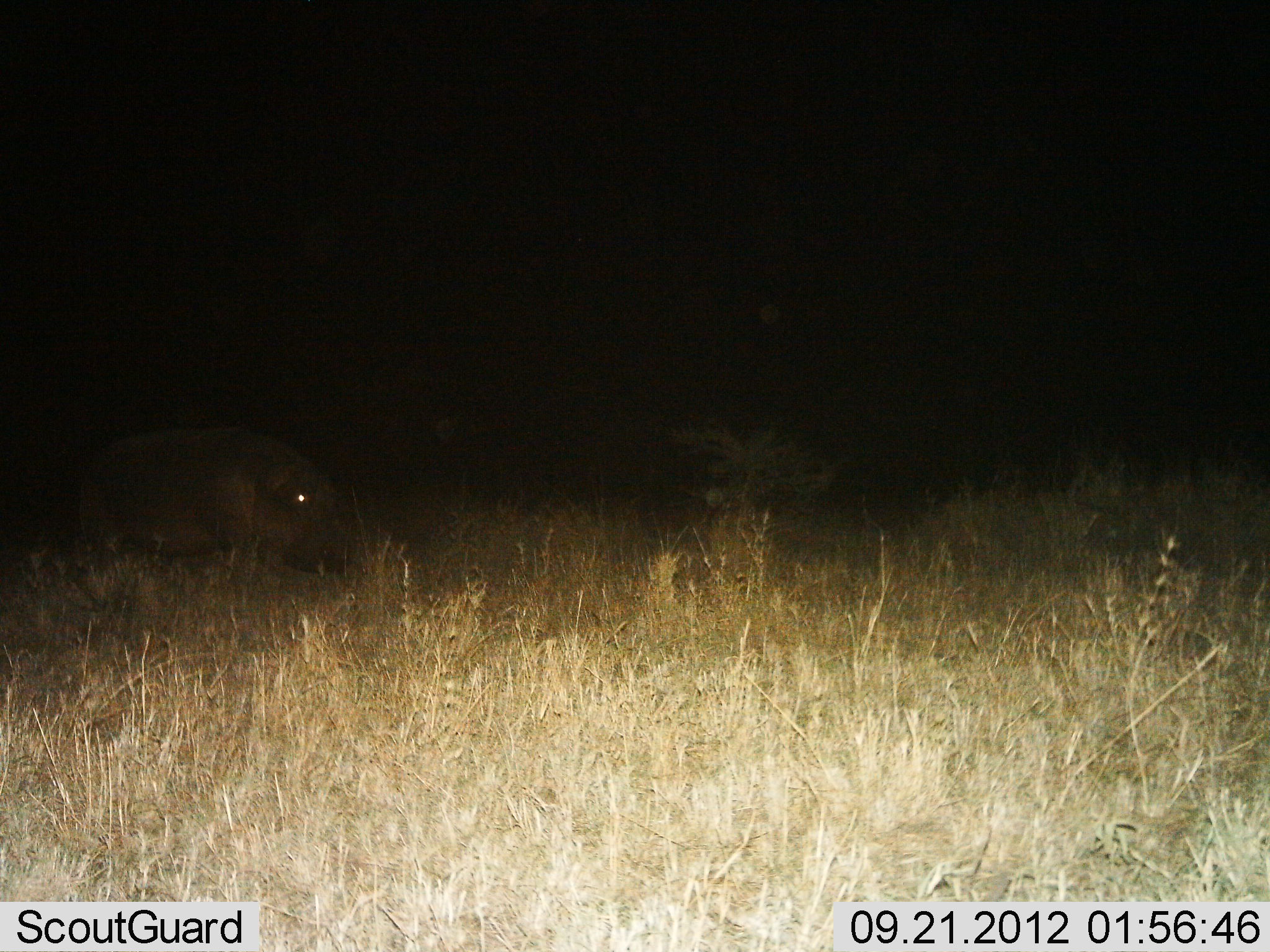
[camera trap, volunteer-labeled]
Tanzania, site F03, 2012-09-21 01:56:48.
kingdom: Animalia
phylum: Chordata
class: Mammalia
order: Artiodactyla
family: Hippopotamidae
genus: Hippopotamus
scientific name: Hippopotamus amphibius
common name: hippopotamus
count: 1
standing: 40%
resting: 0%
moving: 50%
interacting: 0%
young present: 0%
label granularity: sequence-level